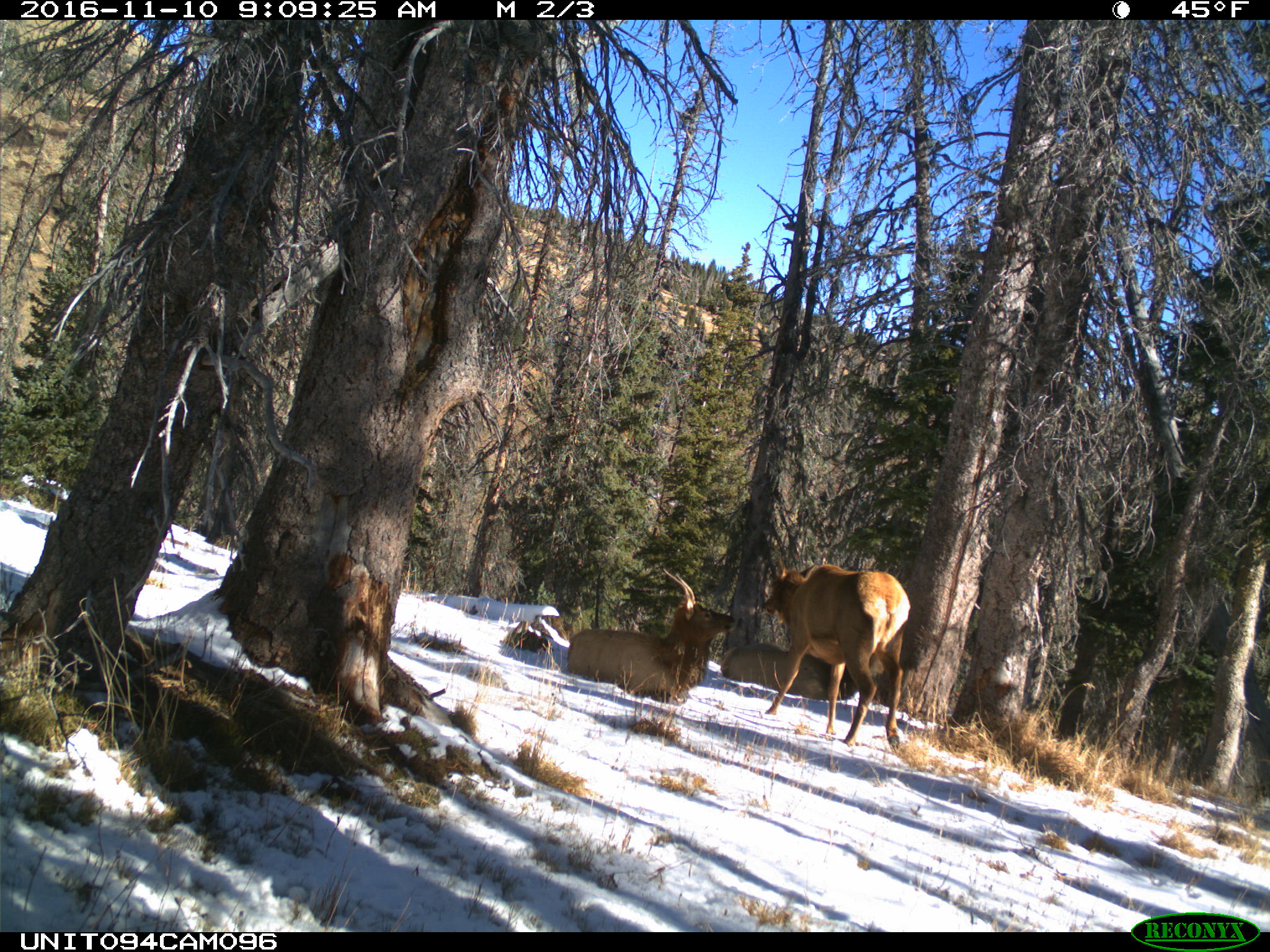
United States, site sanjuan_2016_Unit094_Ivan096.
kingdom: Animalia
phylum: Chordata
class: Mammalia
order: Artiodactyla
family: Cervidae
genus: Cervus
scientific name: Cervus elaphus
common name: red deer